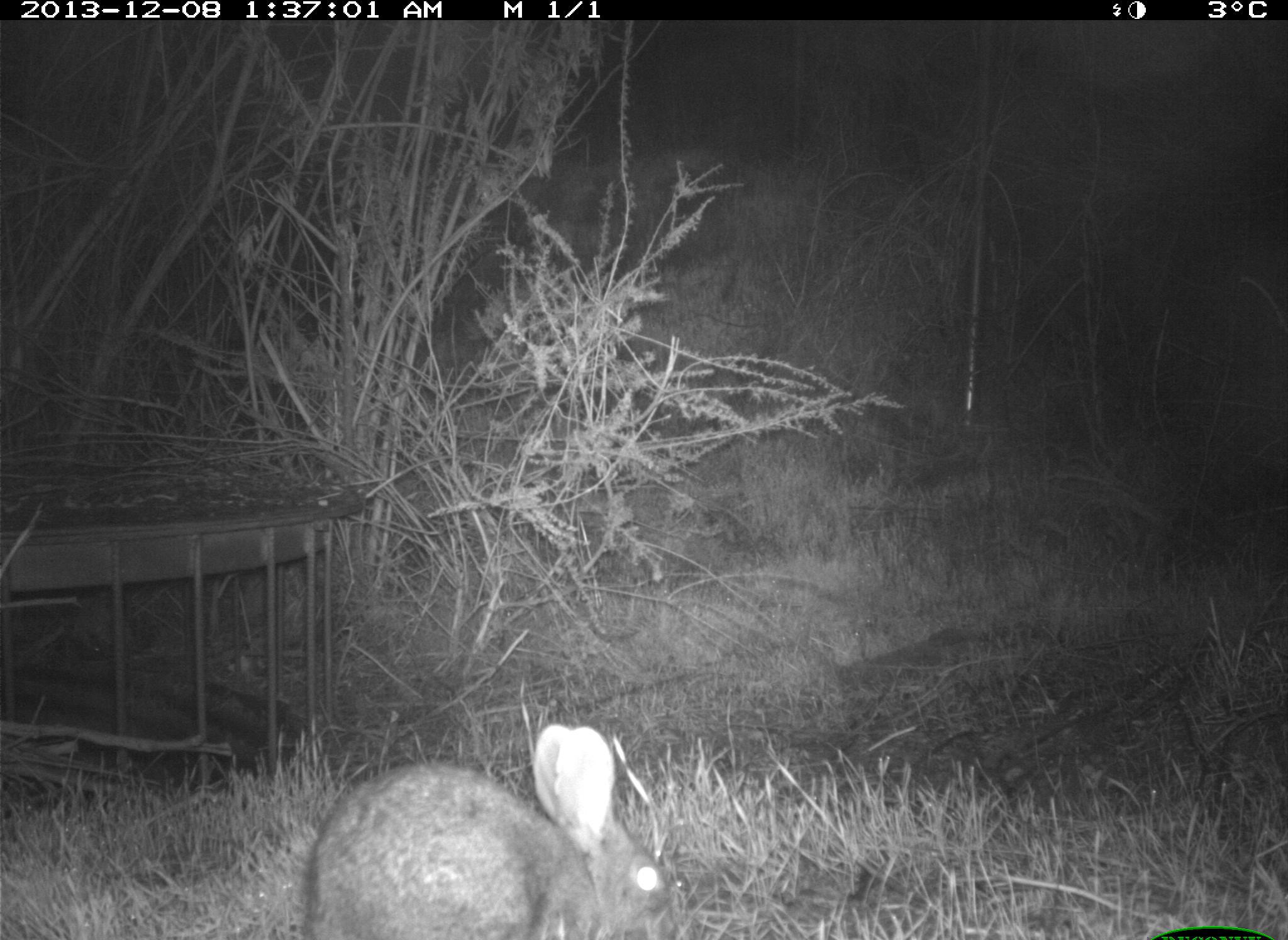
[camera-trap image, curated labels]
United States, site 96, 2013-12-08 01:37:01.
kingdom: Animalia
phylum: Chordata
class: Mammalia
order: Lagomorpha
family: Leporidae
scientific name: Leporidae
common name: rabbits and hares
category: rabbit